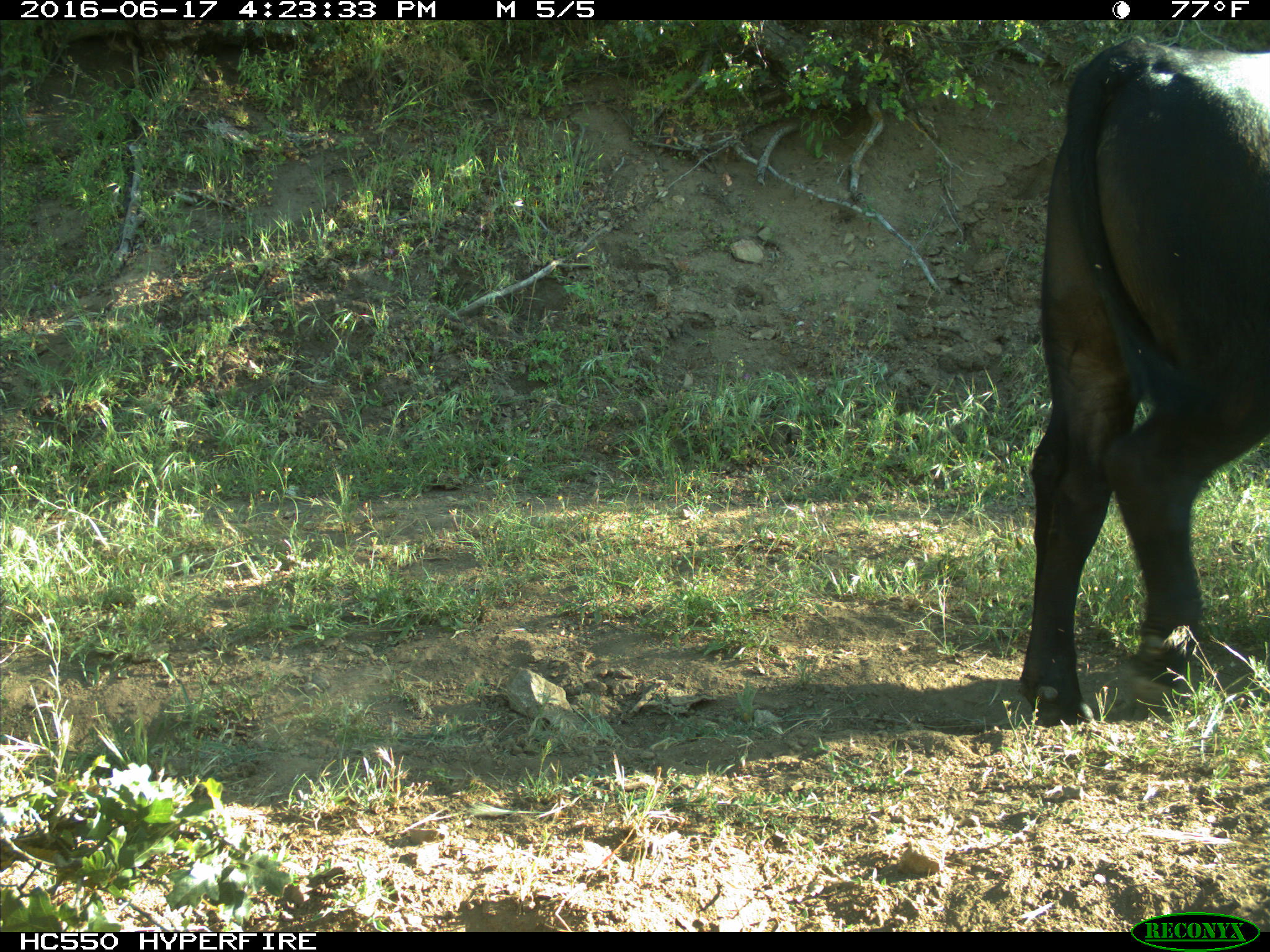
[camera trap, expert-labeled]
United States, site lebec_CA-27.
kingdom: Animalia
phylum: Chordata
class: Mammalia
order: Artiodactyla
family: Bovidae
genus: Bos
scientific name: Bos taurus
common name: domestic cow